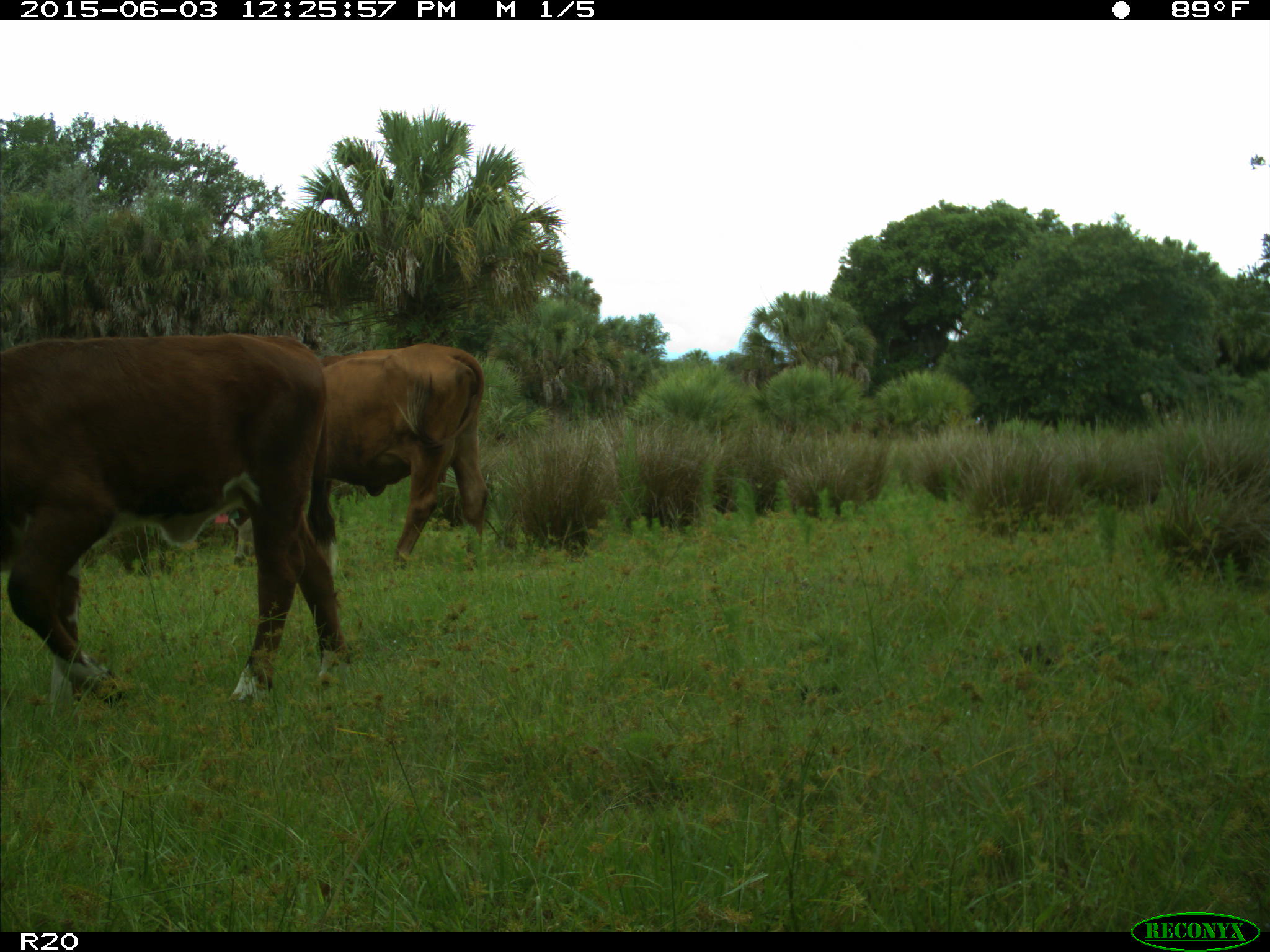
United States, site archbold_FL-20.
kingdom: Animalia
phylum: Chordata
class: Mammalia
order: Artiodactyla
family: Bovidae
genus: Bos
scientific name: Bos taurus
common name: domestic cow